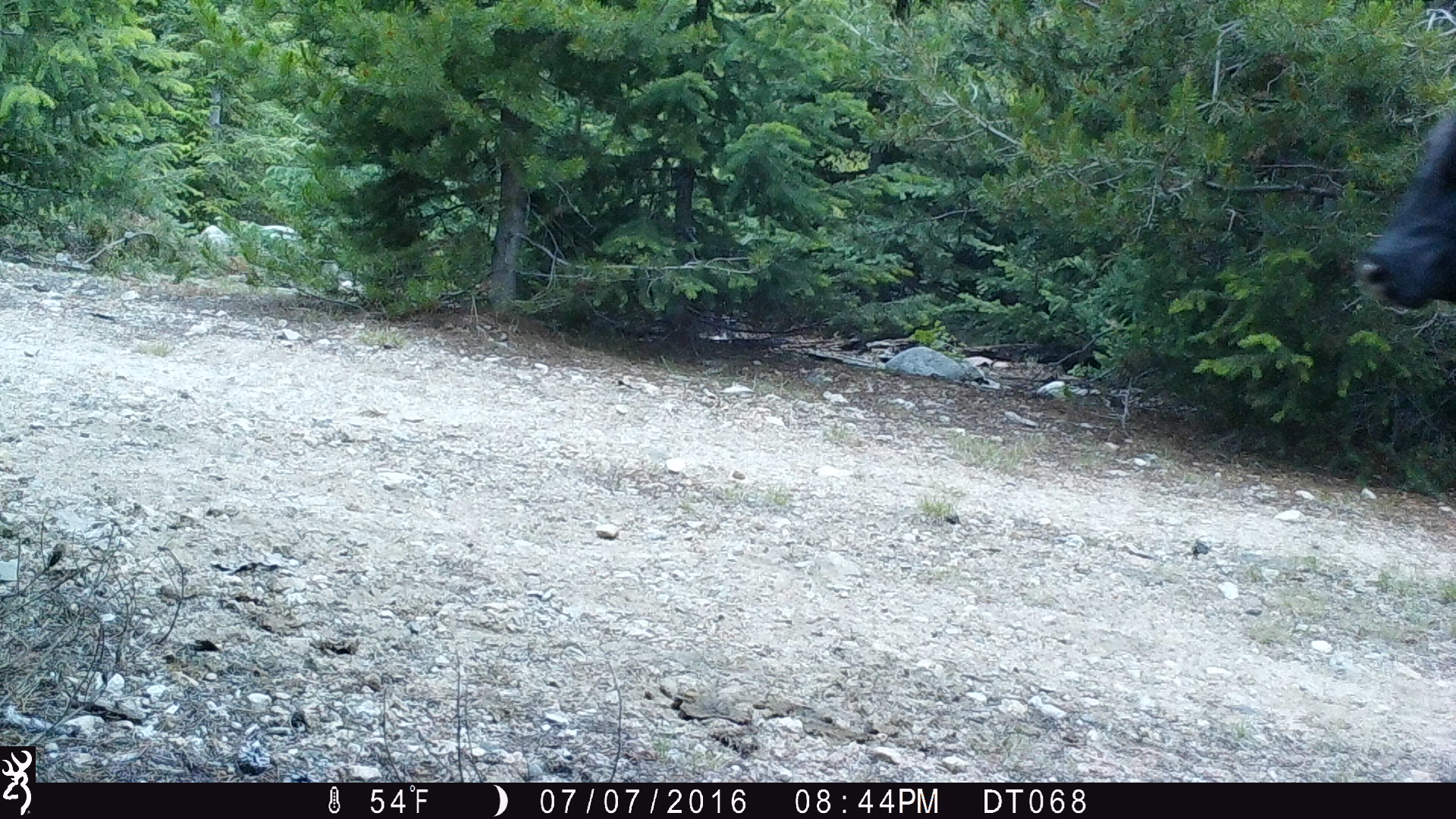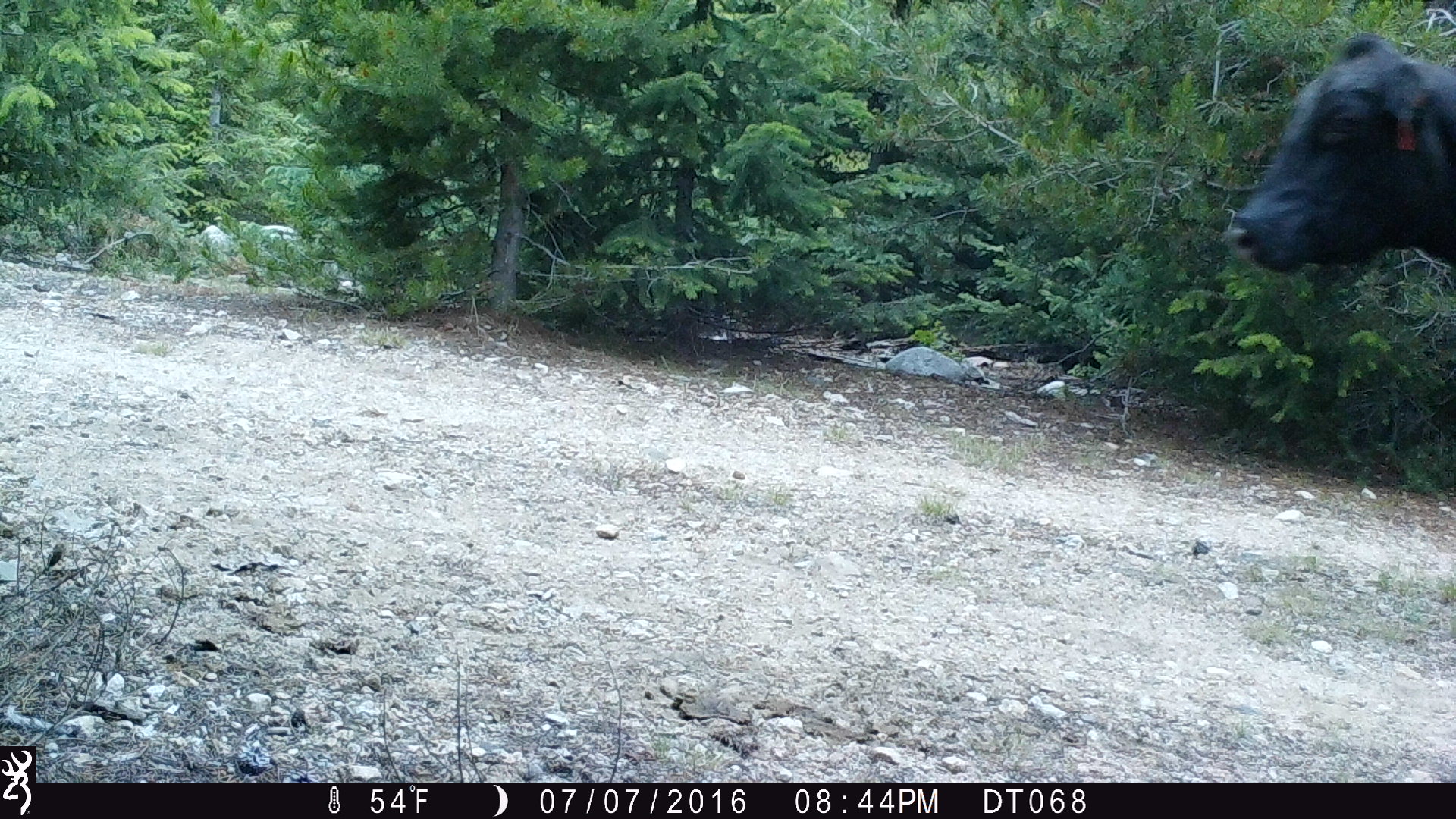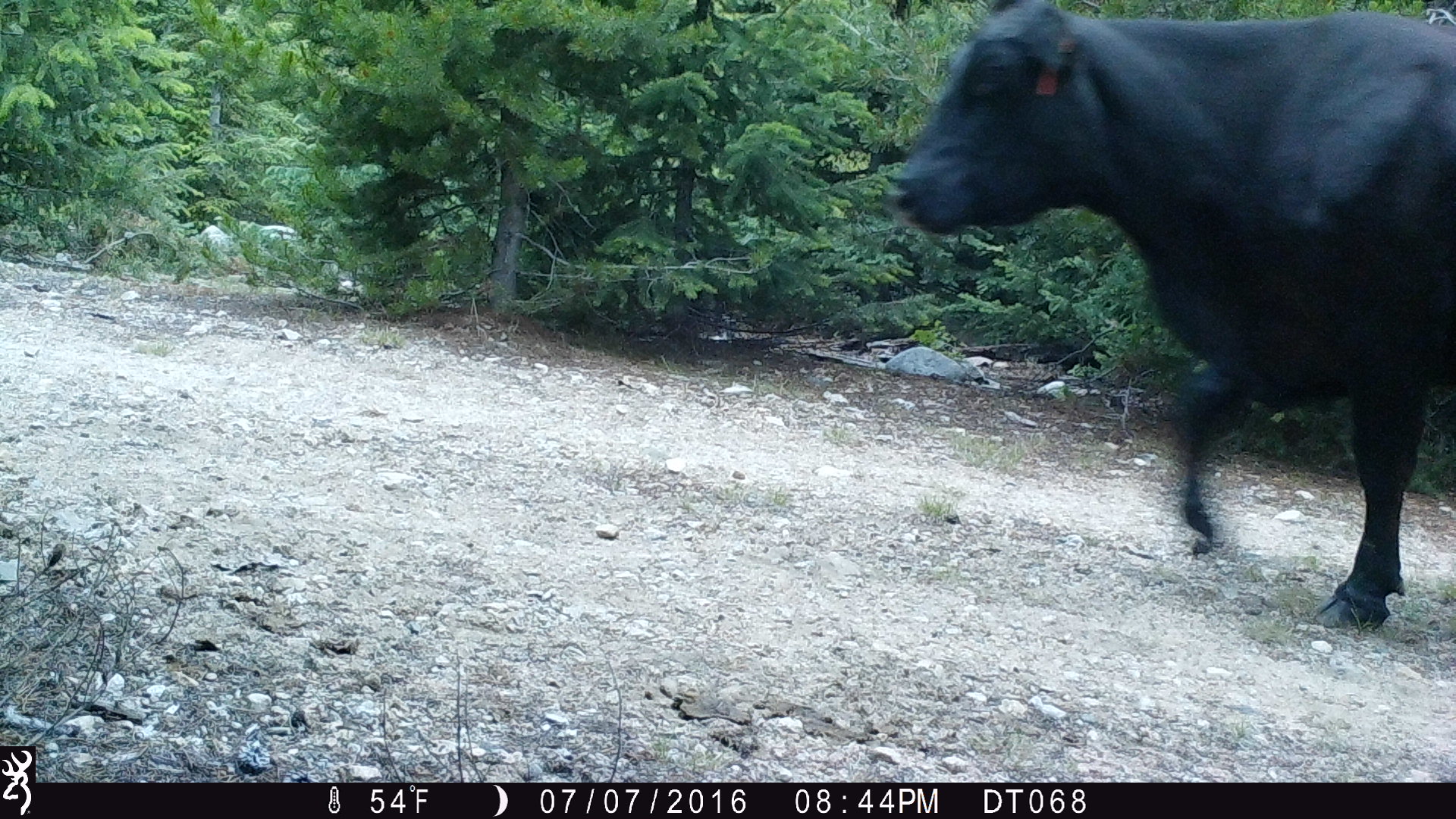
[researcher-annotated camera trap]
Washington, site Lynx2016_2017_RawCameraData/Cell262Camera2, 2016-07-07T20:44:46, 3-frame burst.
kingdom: Animalia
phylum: Chordata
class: Mammalia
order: Artiodactyla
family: Bovidae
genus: Bos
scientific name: Bos taurus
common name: domestic cattle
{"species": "domestic cattle (Bos taurus)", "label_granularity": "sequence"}